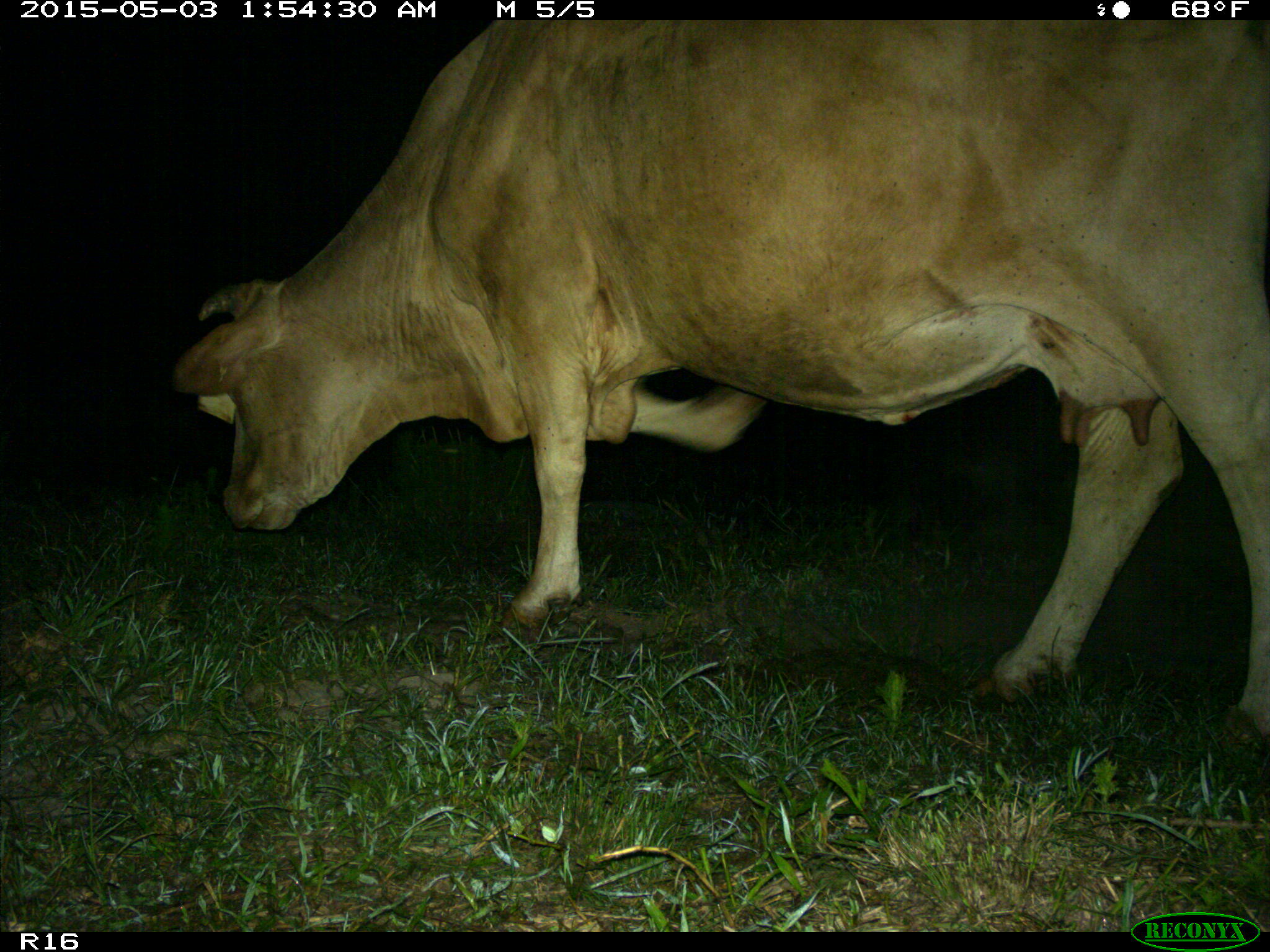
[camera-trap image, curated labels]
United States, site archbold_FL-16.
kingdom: Animalia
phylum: Chordata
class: Mammalia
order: Artiodactyla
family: Bovidae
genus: Bos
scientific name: Bos taurus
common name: domestic cow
Bos taurus (domestic cow).